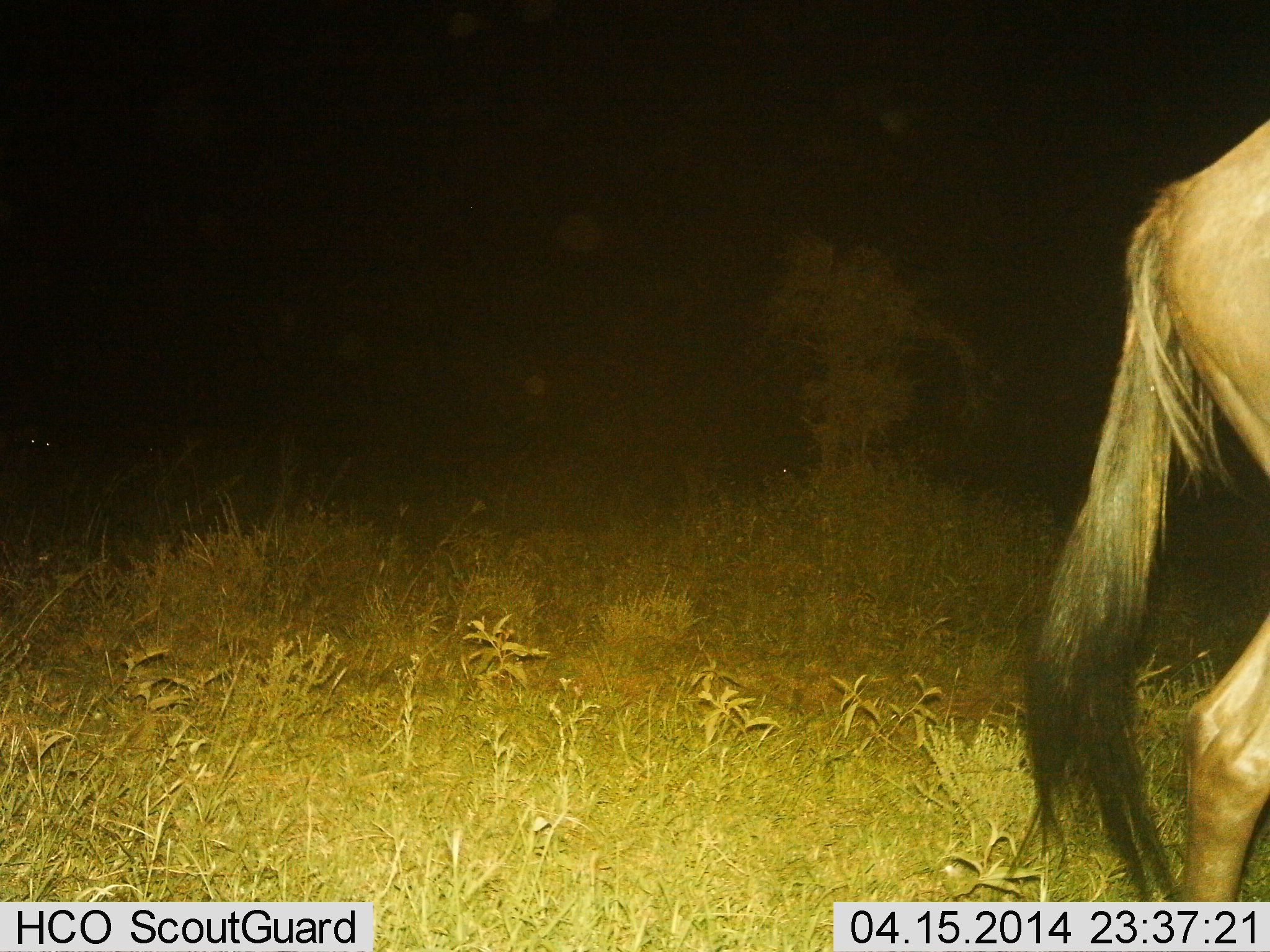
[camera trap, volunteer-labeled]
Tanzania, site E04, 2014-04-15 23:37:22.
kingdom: Animalia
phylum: Chordata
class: Mammalia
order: Artiodactyla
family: Bovidae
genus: Connochaetes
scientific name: Connochaetes taurinus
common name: blue wildebeest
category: wildebeest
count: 1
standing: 40%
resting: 0%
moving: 60%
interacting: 0%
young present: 0%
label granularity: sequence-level